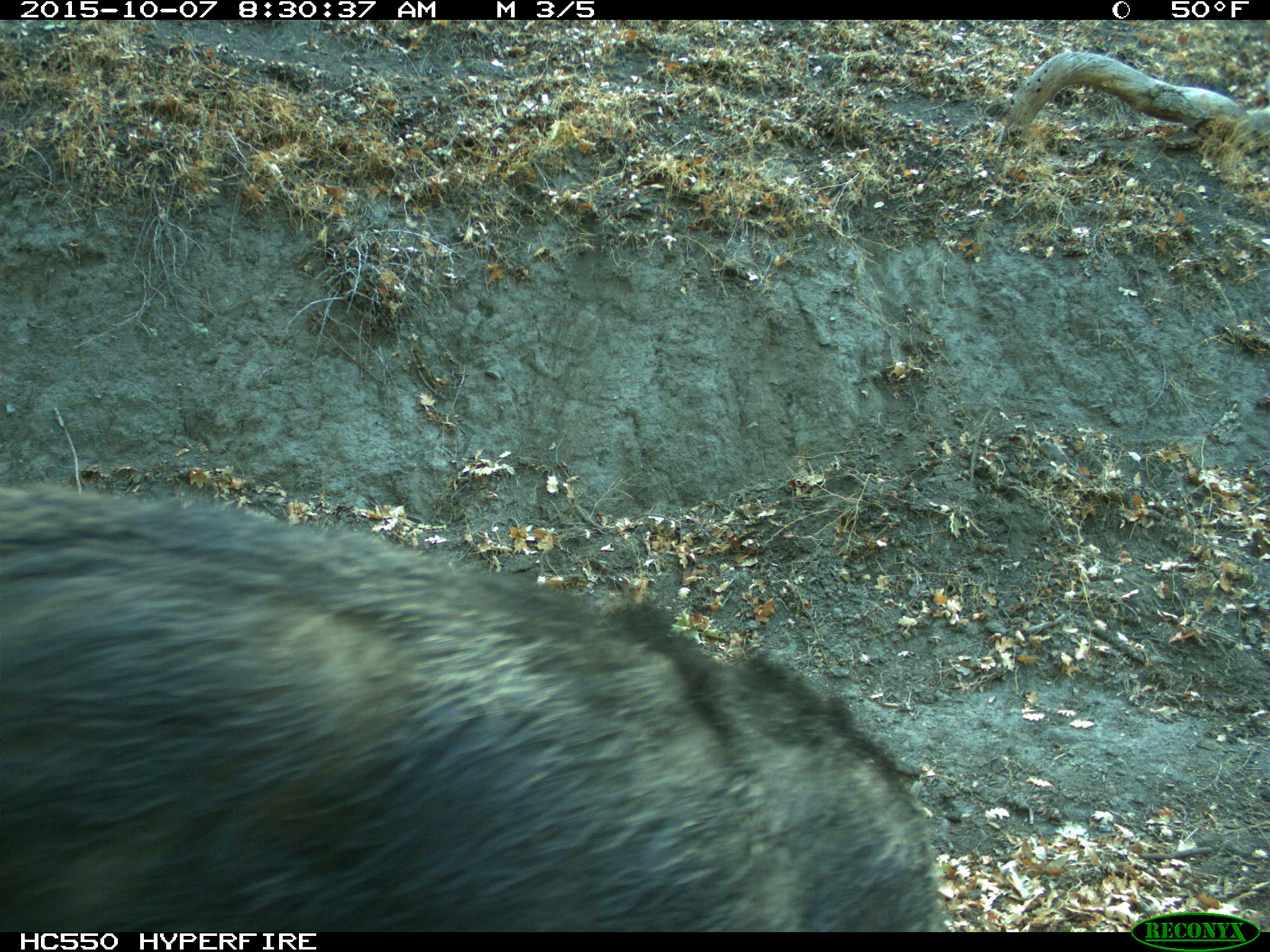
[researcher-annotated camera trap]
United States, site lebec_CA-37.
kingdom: Animalia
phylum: Chordata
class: Mammalia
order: Artiodactyla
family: Suidae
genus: Sus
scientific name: Sus scrofa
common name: wild boar